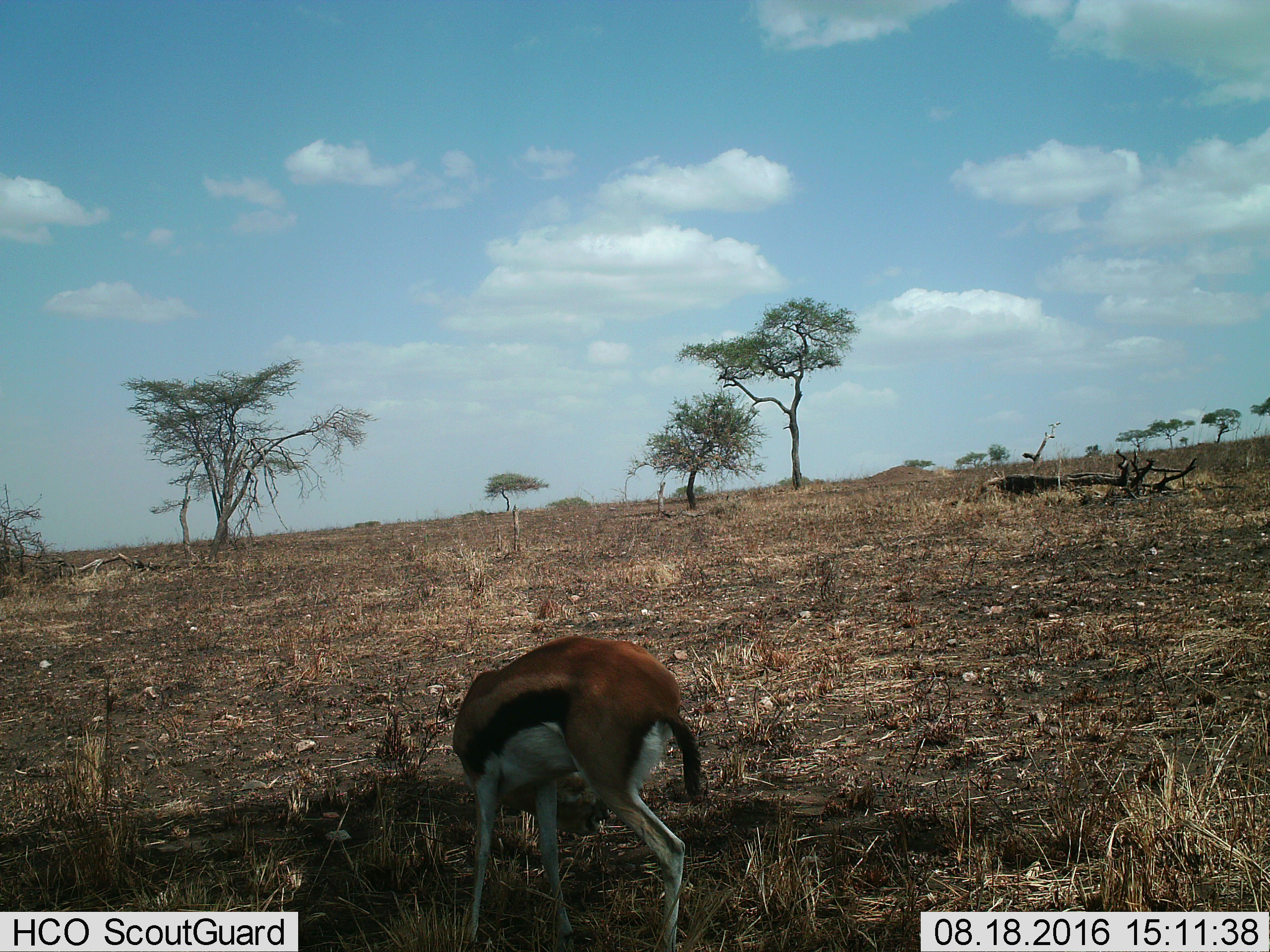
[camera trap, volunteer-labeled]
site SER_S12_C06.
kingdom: Animalia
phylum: Chordata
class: Mammalia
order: Artiodactyla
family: Bovidae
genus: Eudorcas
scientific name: Eudorcas thomsonii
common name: thomson's gazelle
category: gazellethomsons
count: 1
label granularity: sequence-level